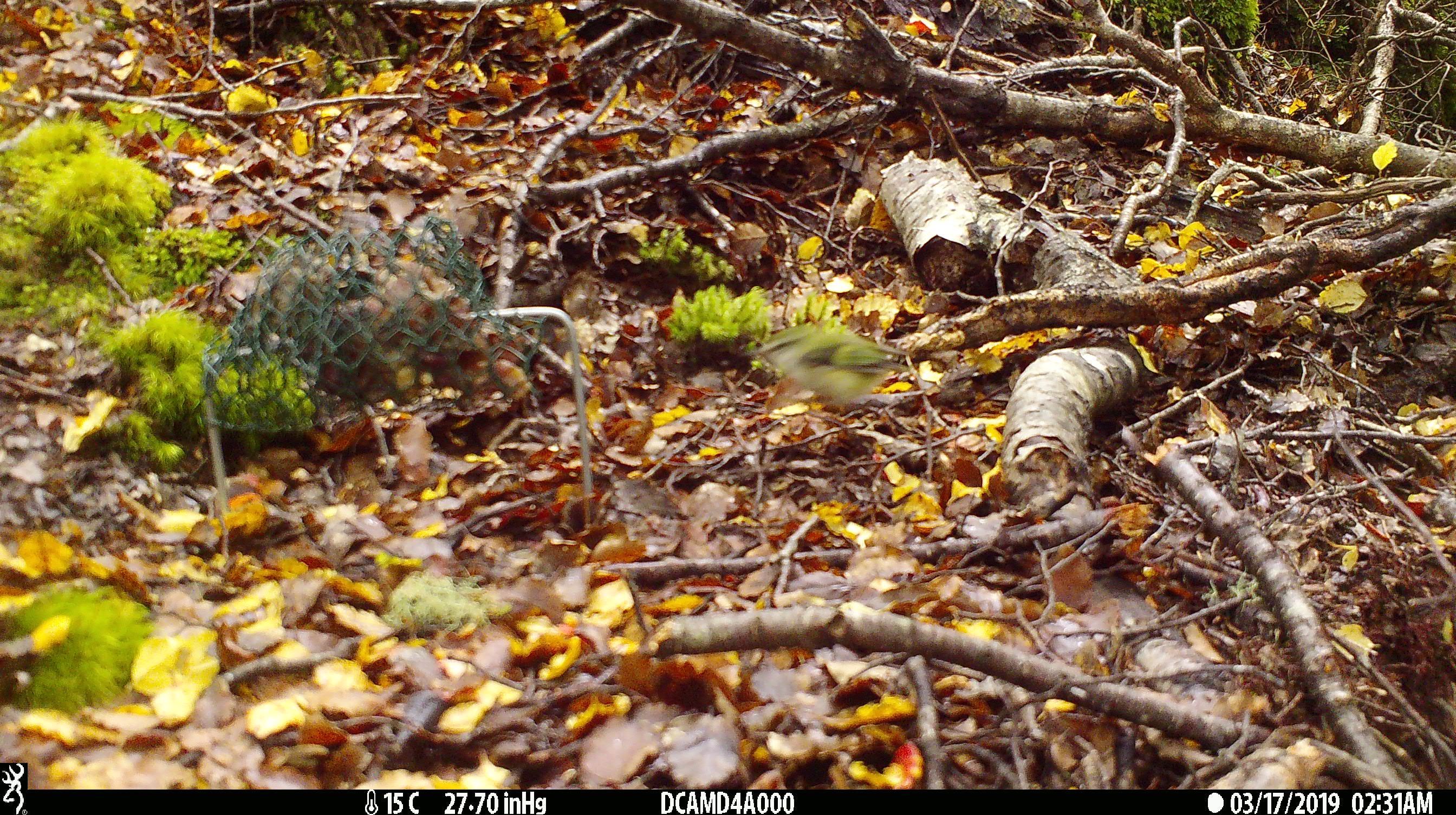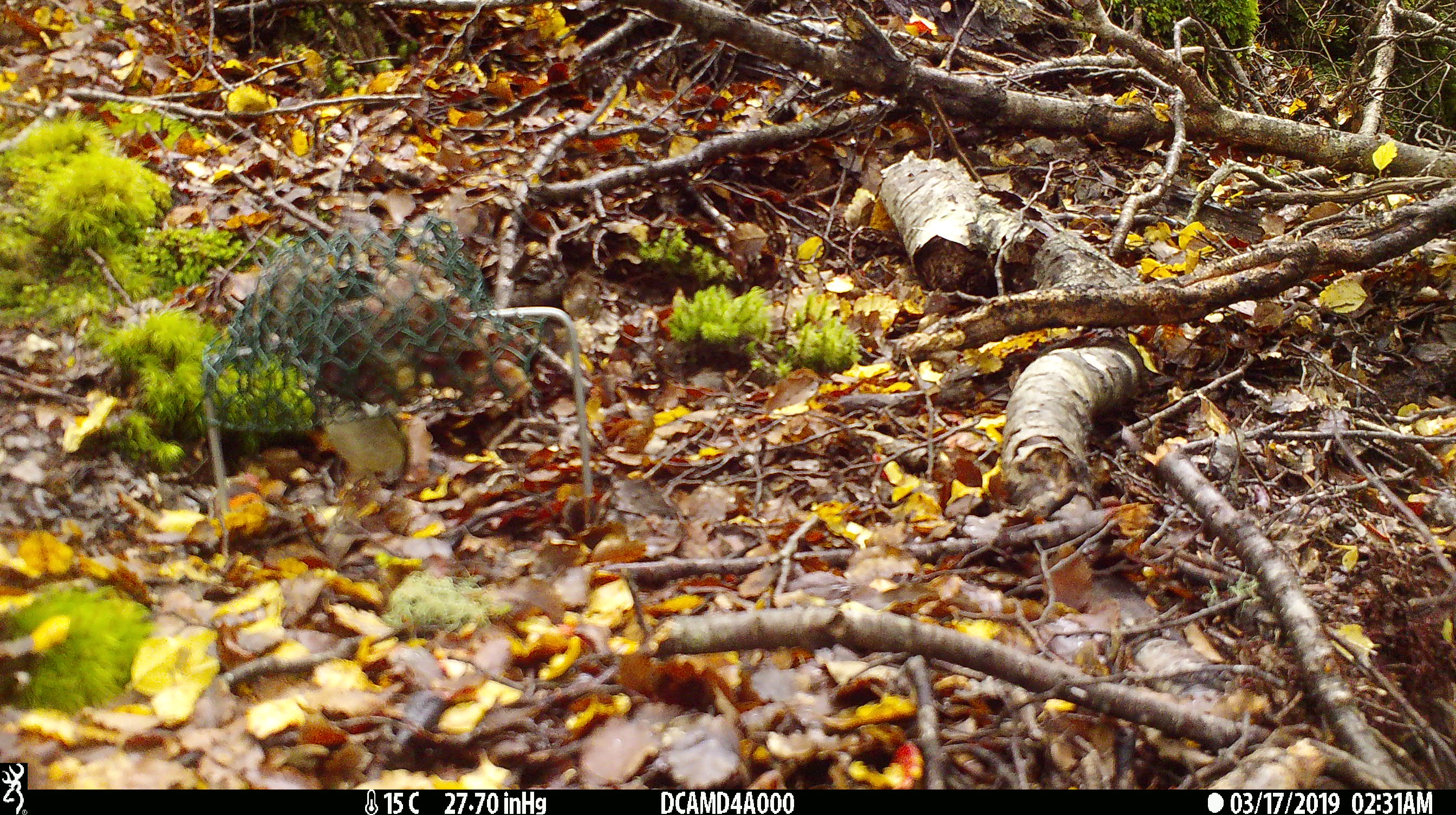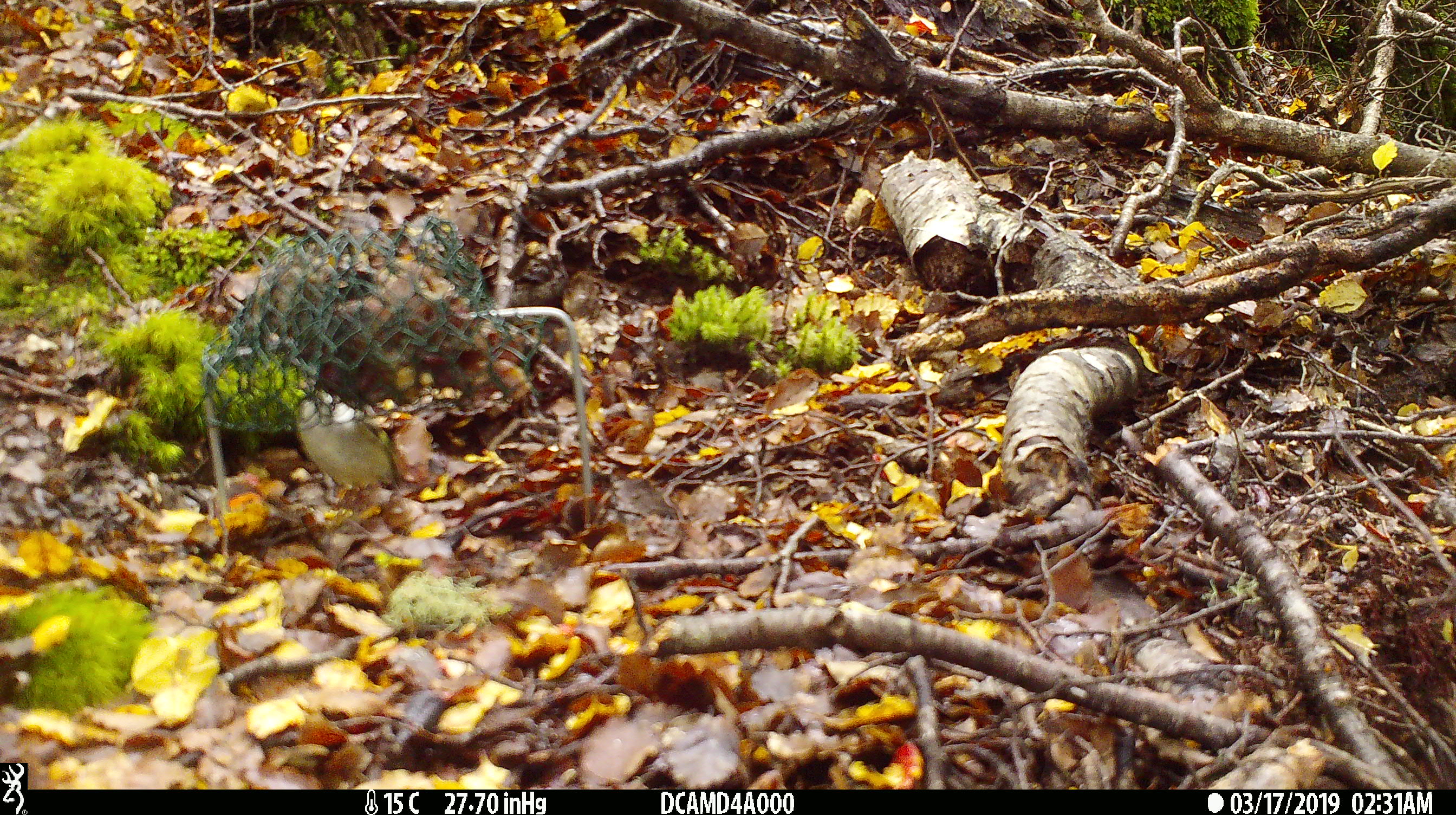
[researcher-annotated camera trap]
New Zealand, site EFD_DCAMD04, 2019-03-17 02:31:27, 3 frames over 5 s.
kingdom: Animalia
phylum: Chordata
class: Aves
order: Passeriformes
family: Acanthisittidae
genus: Acanthisitta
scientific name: Acanthisitta chloris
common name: rifleman